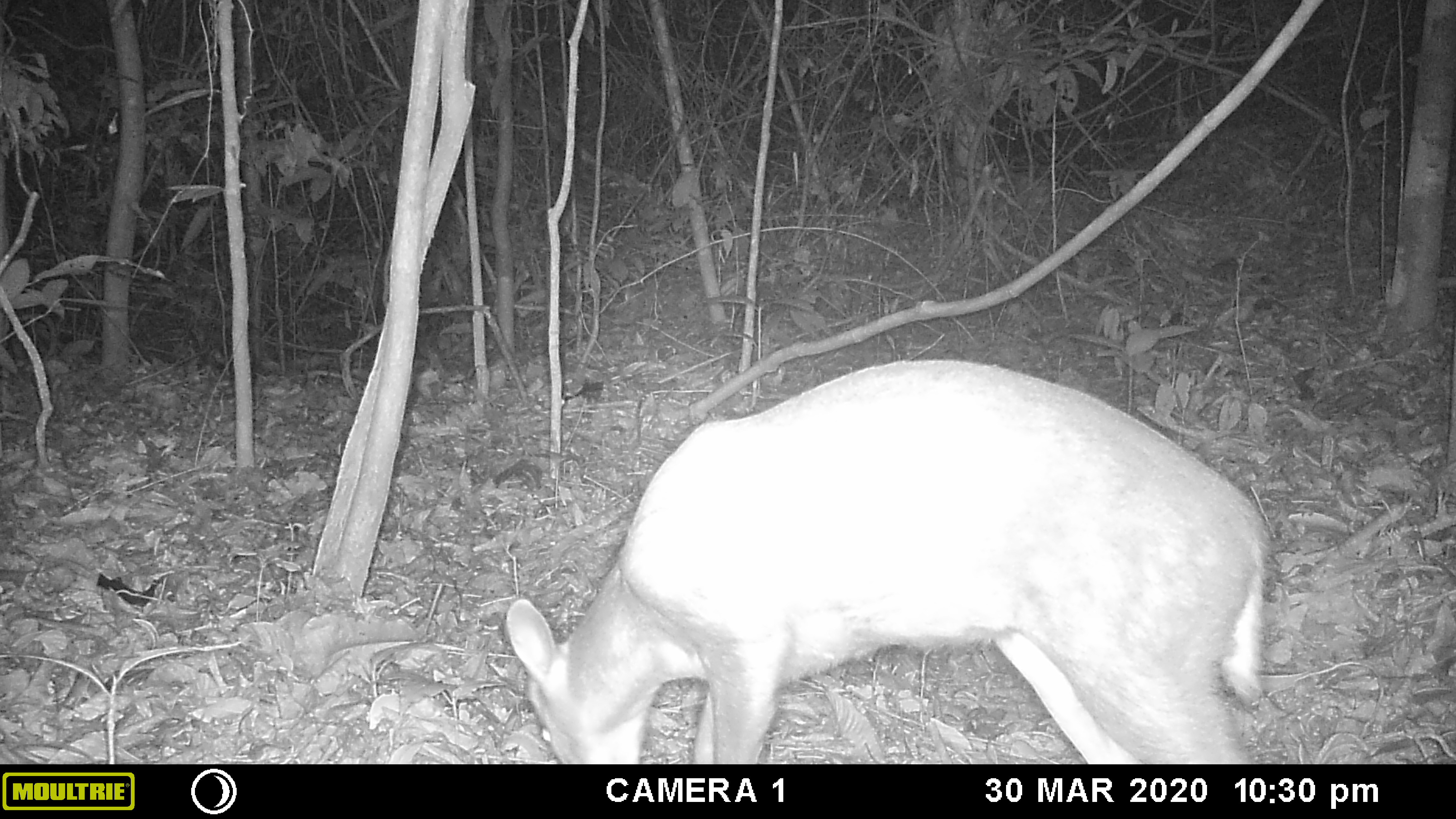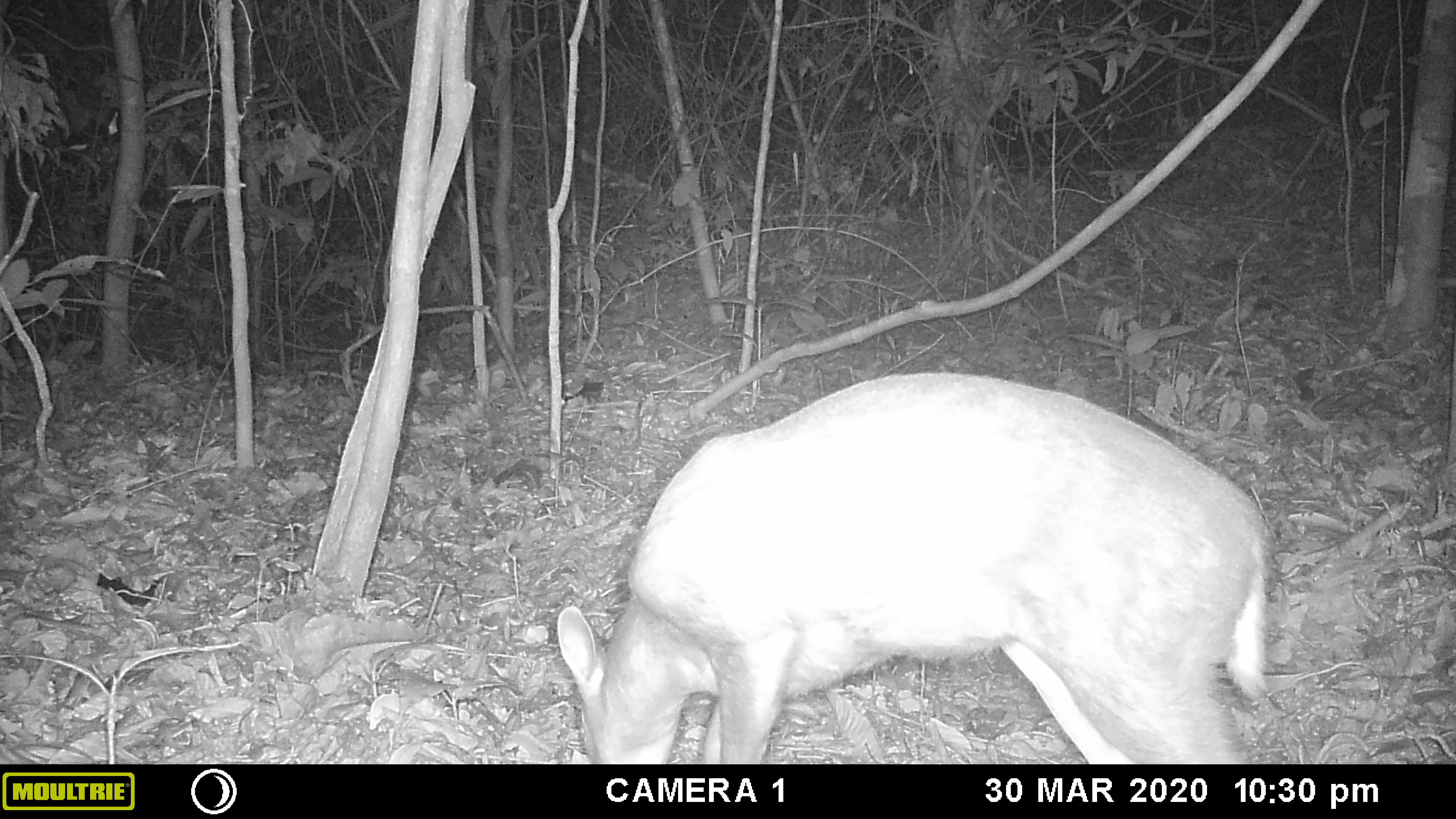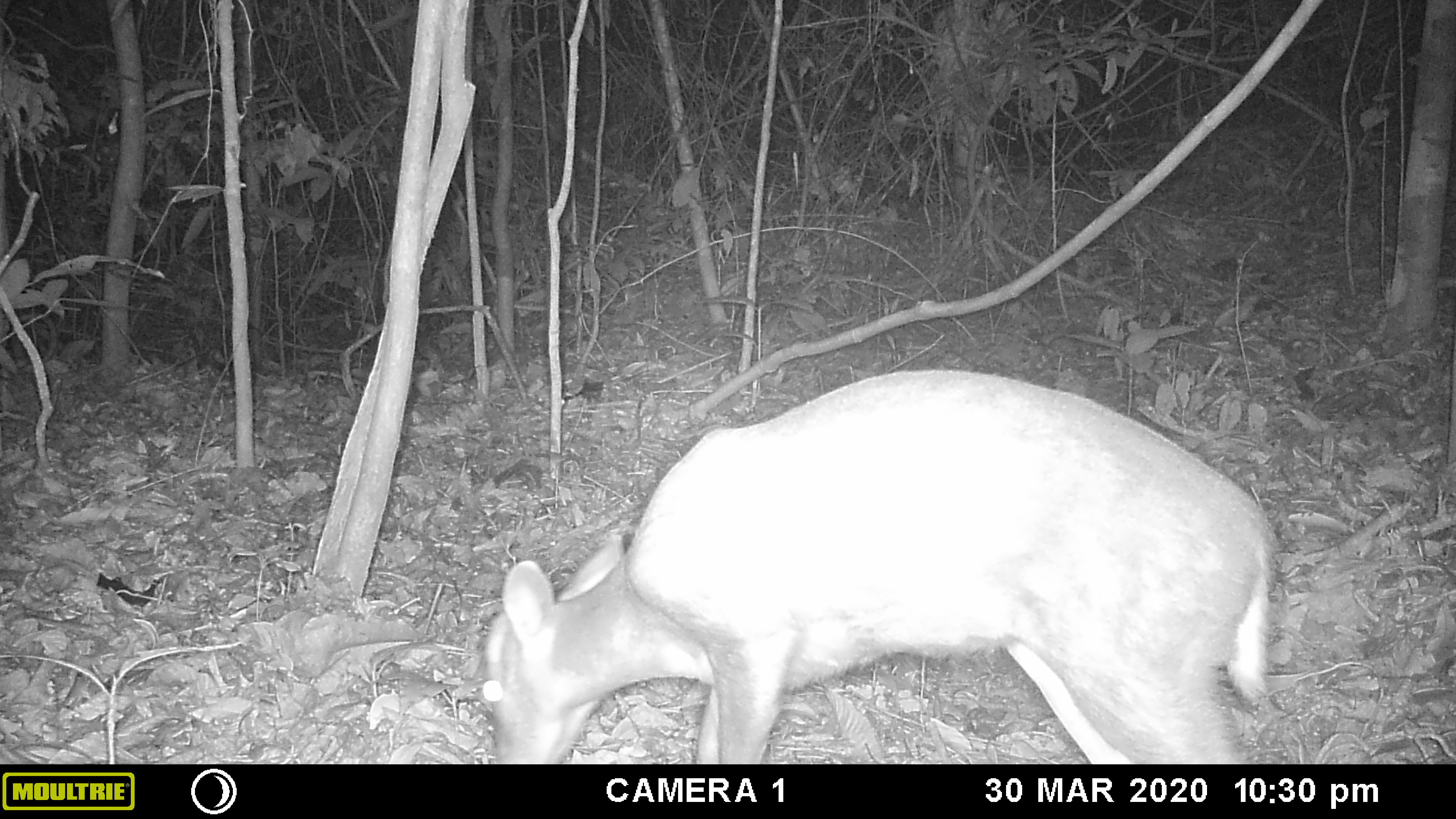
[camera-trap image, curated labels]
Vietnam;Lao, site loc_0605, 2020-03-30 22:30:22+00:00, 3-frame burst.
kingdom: Animalia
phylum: Chordata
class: Mammalia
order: Artiodactyla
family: Cervidae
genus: Muntiacus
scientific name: Muntiacus rooseveltorum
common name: roosevelt's muntjac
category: roosevelts muntjac group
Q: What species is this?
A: Roosevelts muntjac group (roosevelt's muntjac) (Muntiacus rooseveltorum).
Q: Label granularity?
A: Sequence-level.